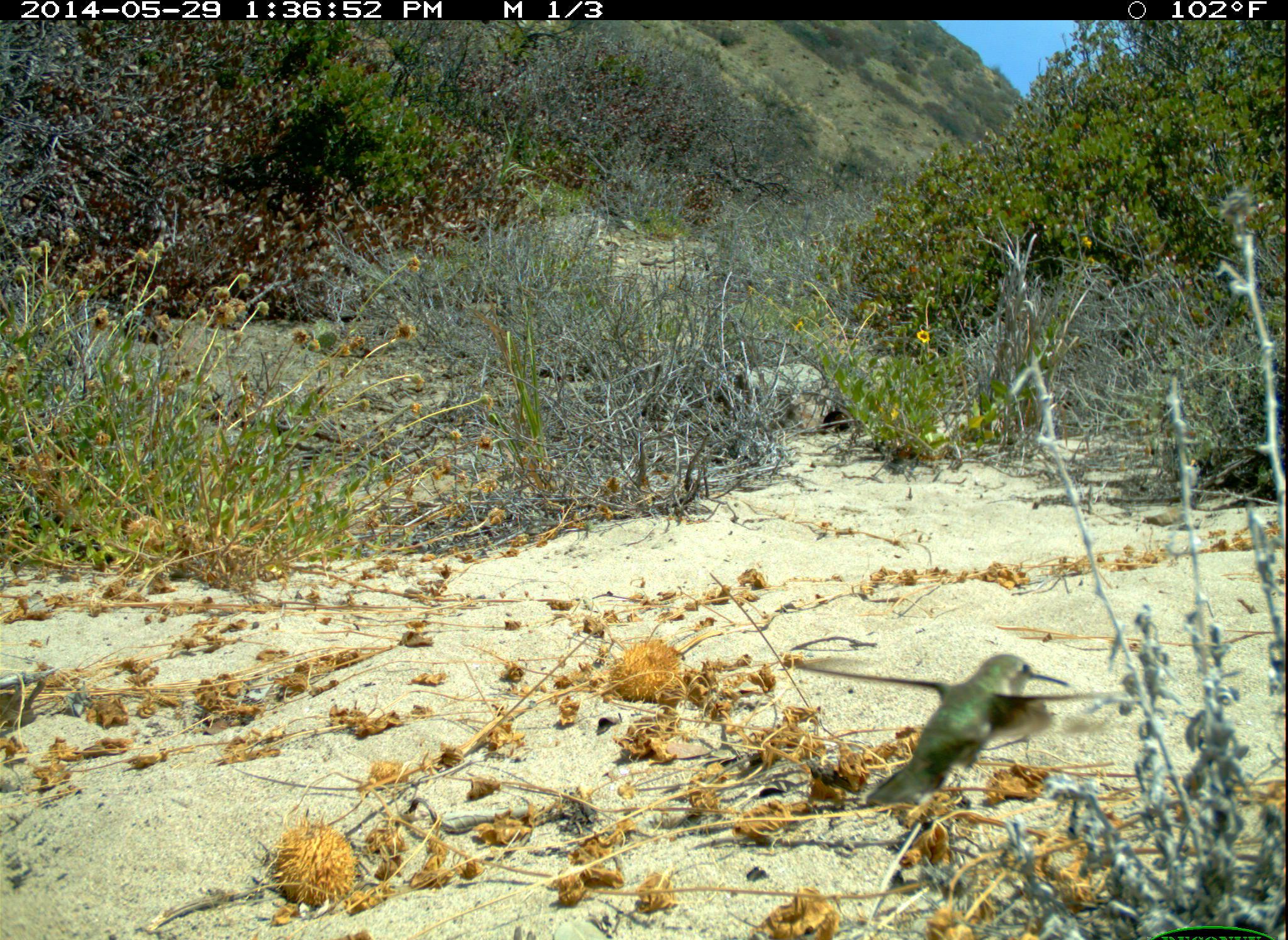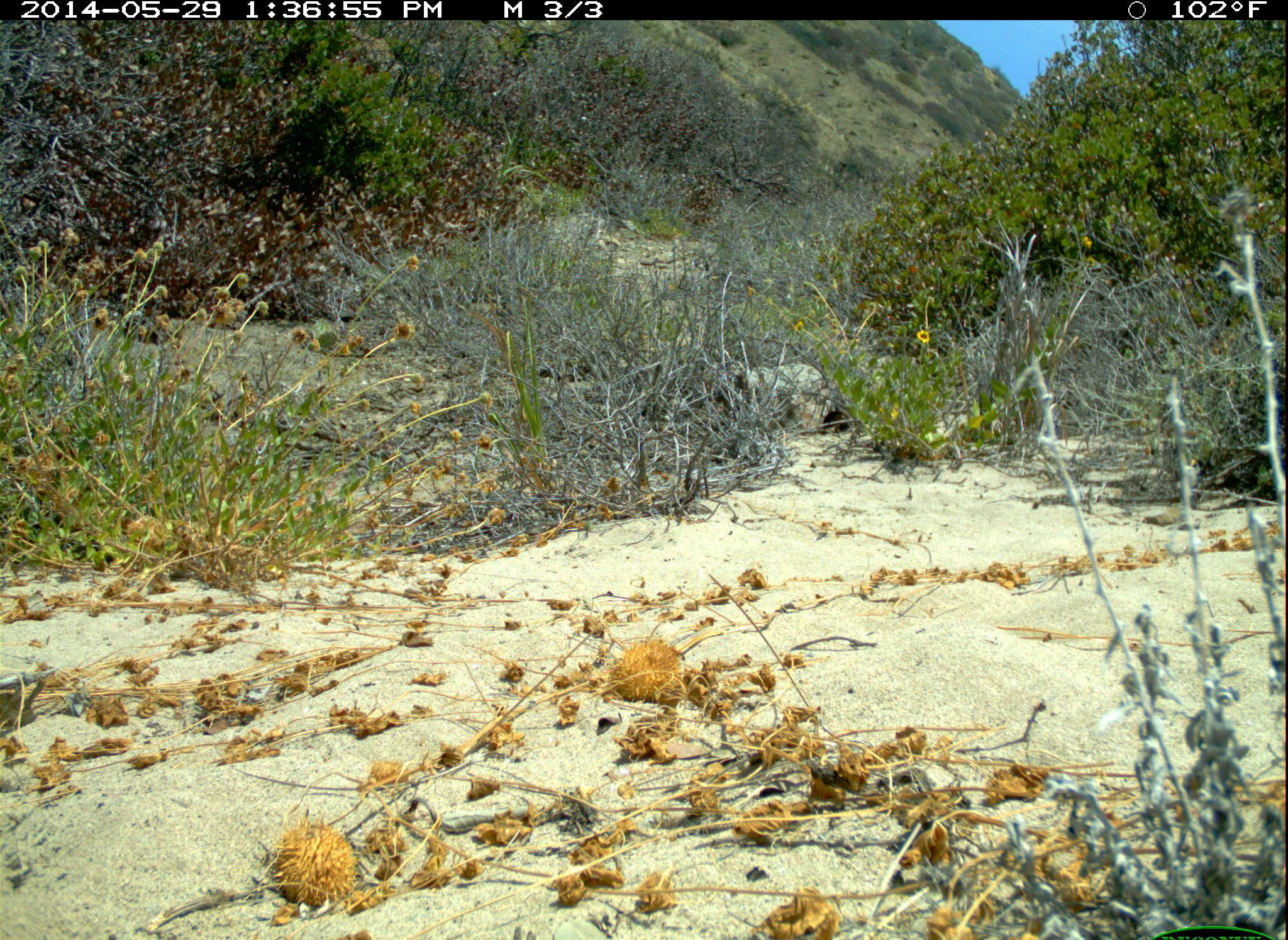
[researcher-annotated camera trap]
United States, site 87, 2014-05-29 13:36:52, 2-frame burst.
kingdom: Animalia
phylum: Chordata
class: Aves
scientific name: Aves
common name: bird